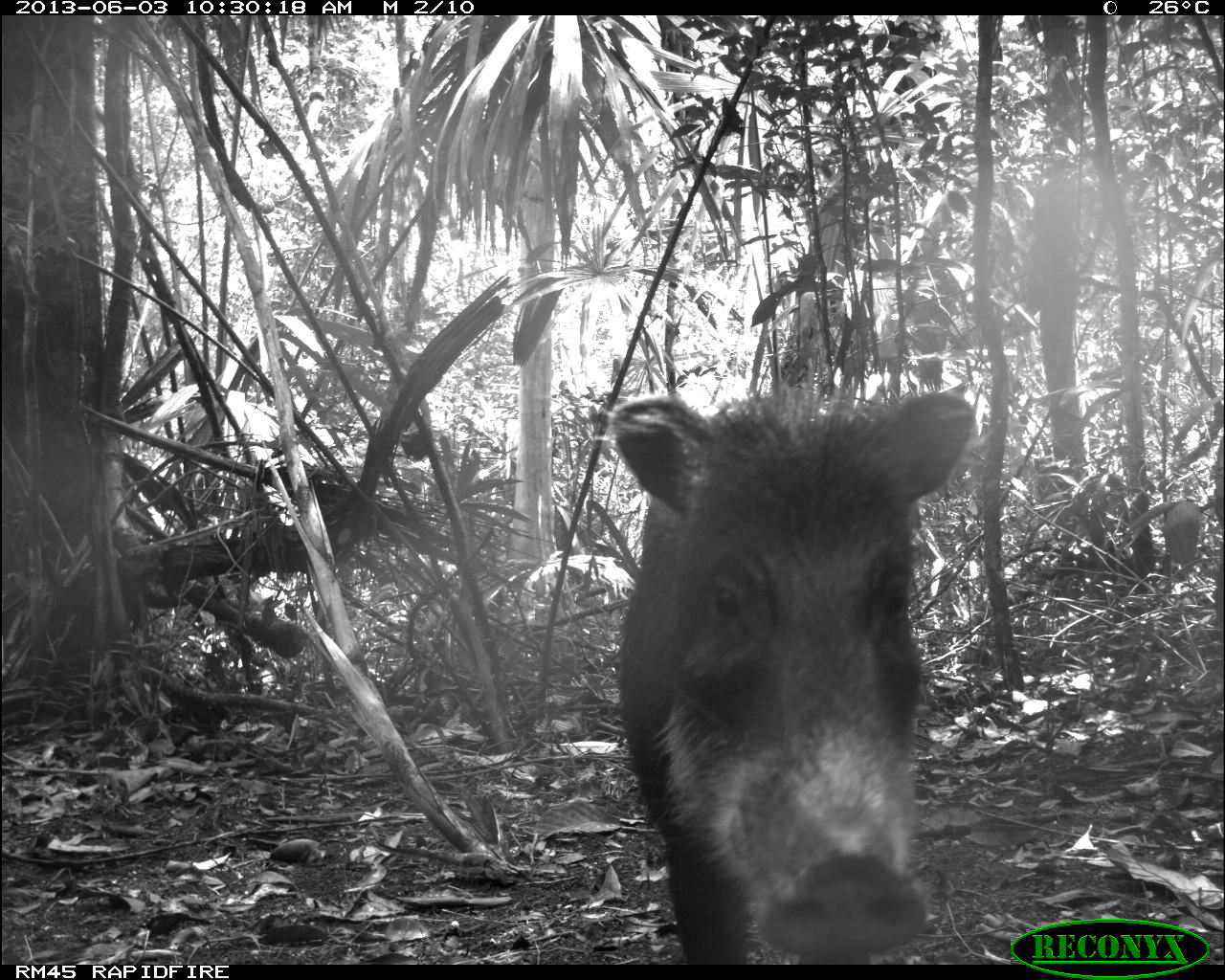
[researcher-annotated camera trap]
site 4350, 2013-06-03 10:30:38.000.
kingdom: Animalia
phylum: Chordata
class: Mammalia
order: Artiodactyla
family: Tayassuidae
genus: Tayassu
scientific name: Tayassu pecari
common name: white-lipped peccary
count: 6